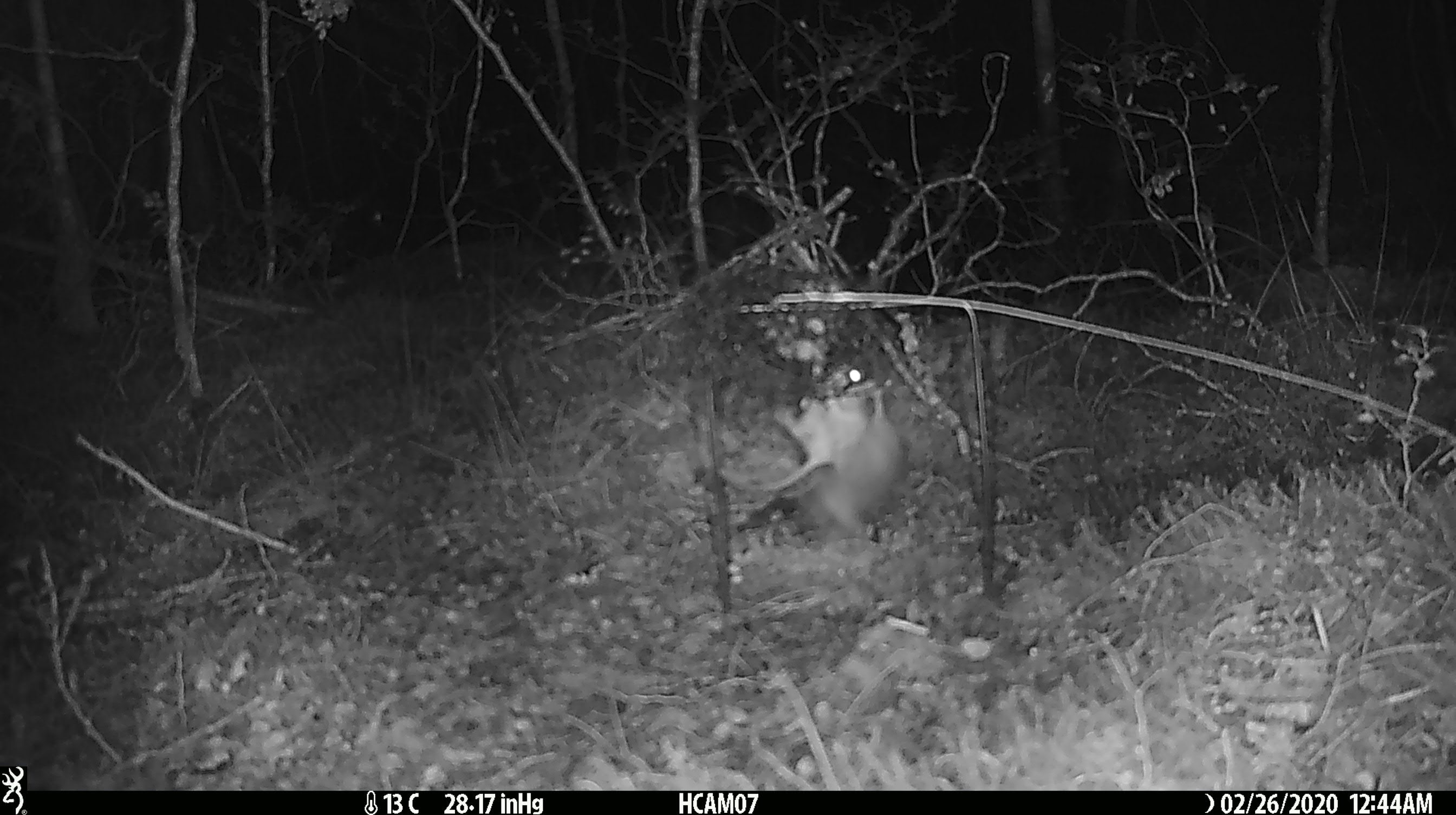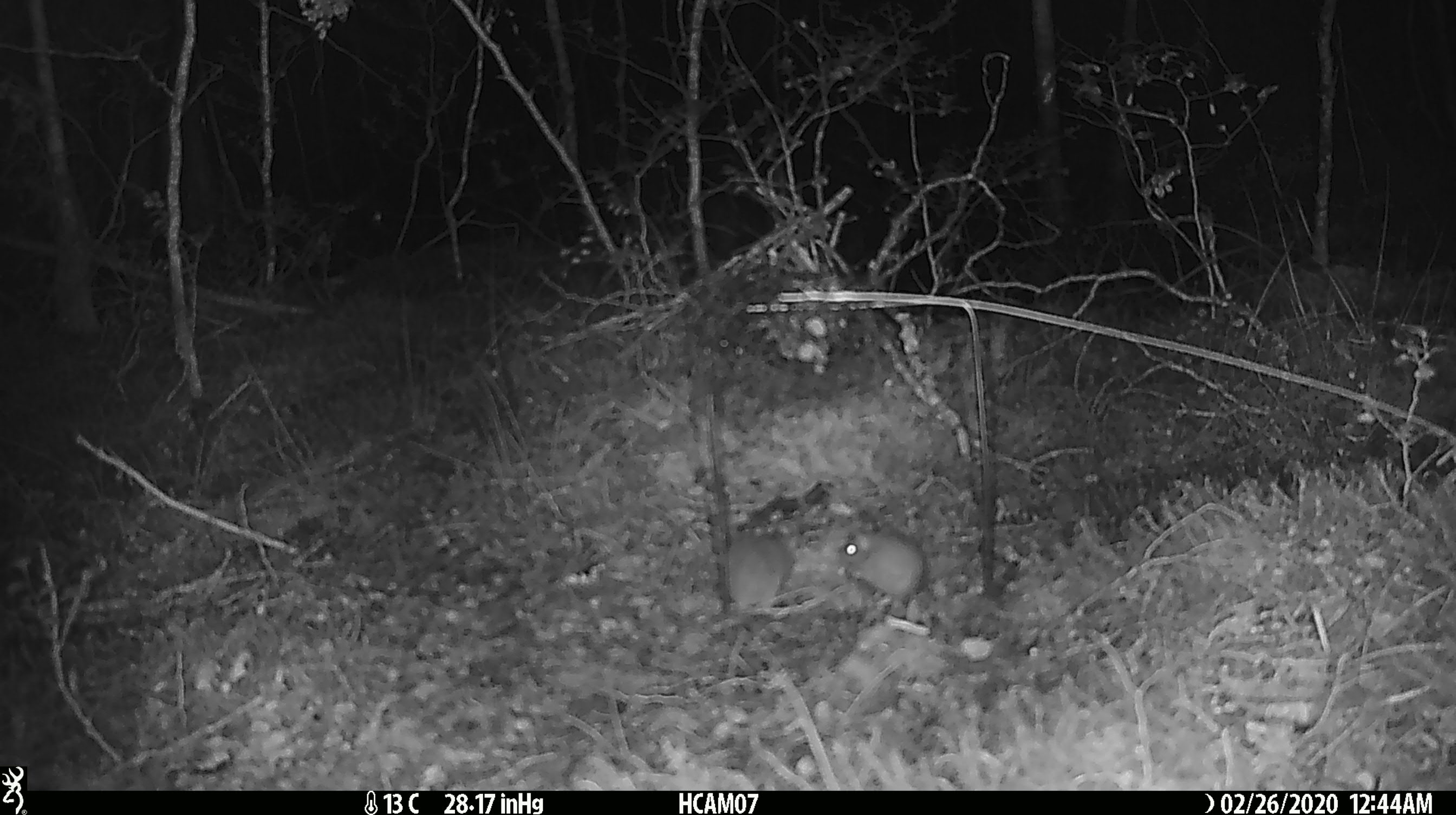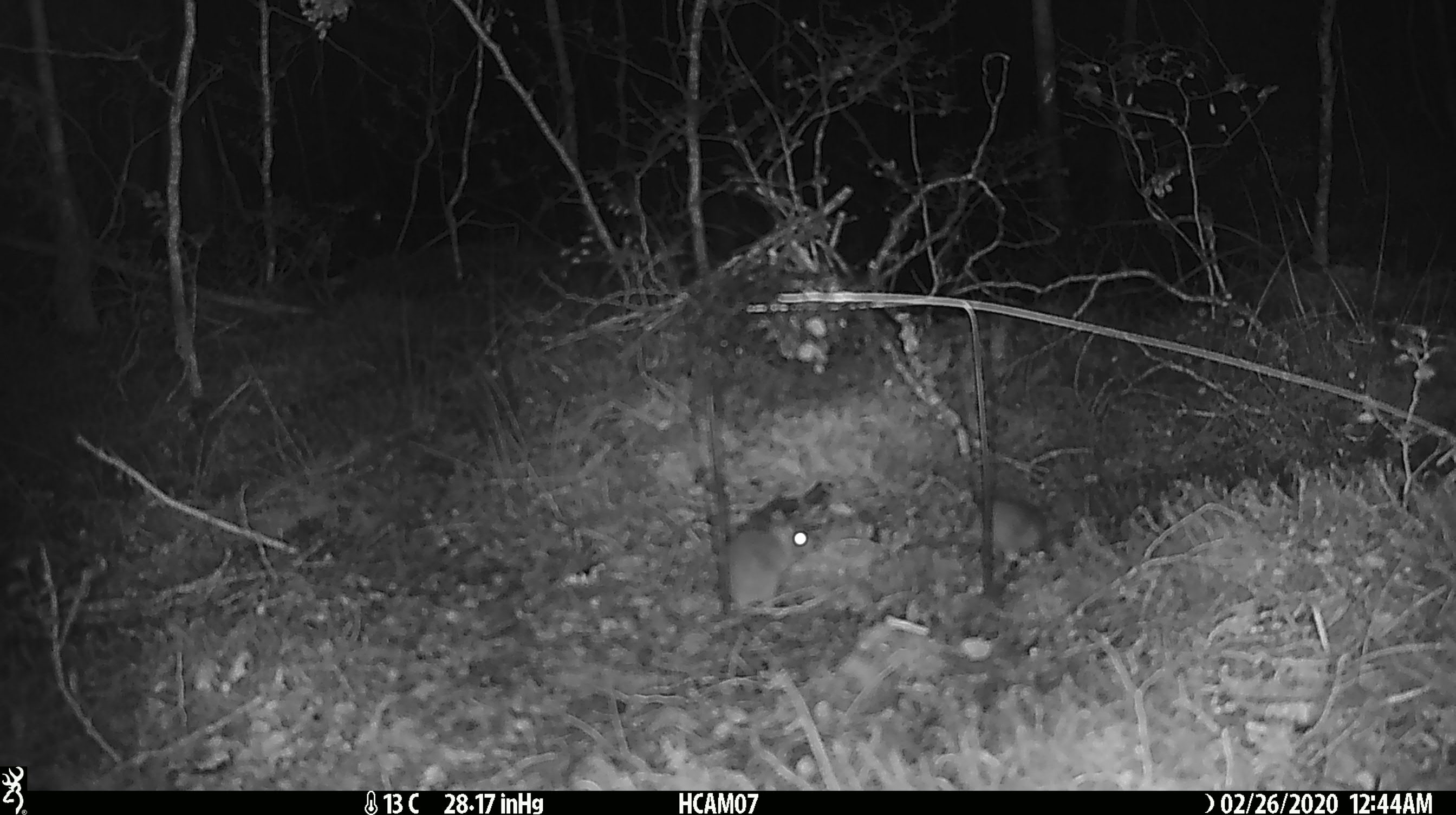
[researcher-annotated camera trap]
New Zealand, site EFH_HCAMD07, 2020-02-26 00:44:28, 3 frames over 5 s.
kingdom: Animalia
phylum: Chordata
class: Mammalia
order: Rodentia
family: Muridae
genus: Mus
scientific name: Mus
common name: mouse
Mouse (Mus).